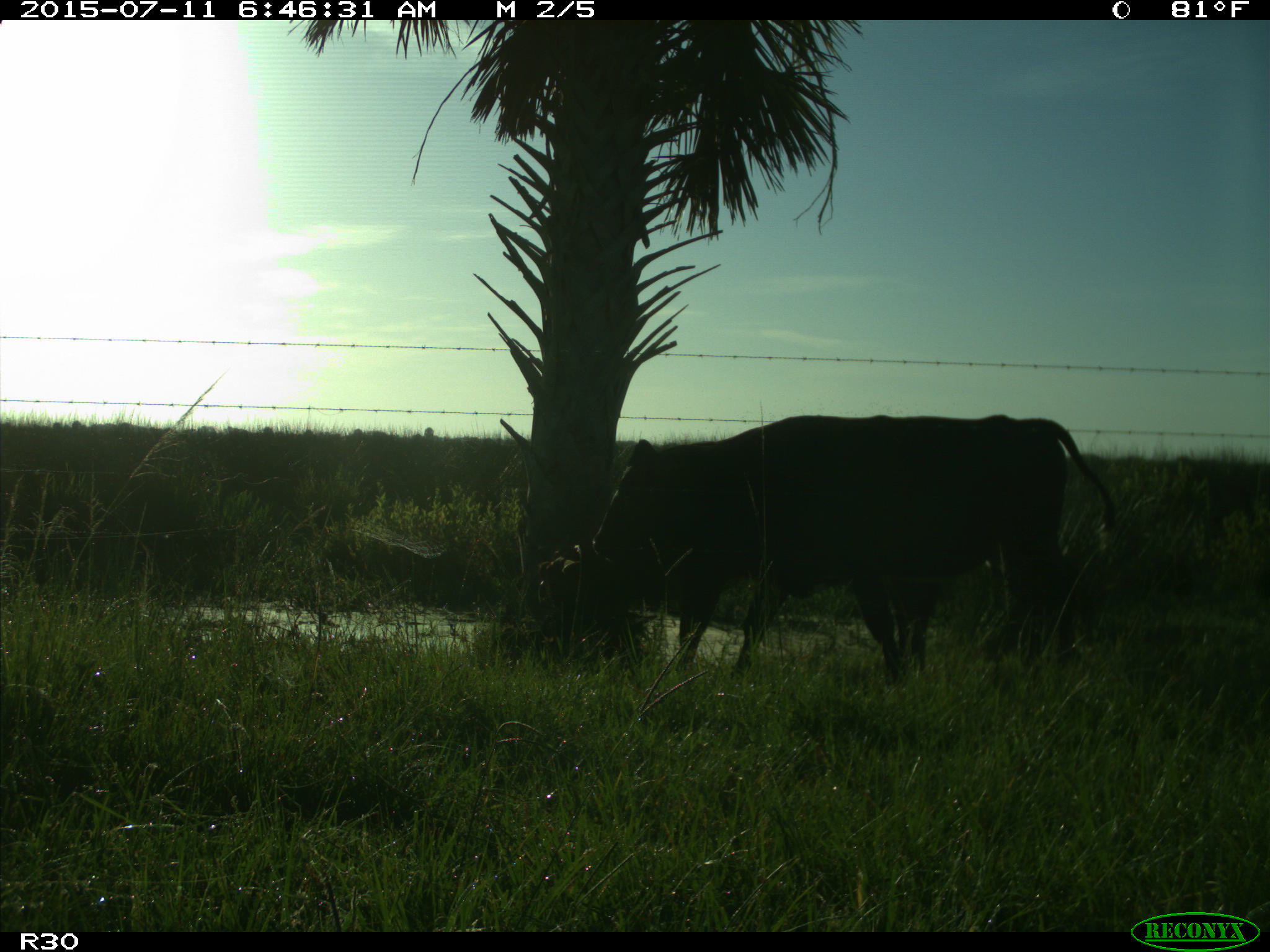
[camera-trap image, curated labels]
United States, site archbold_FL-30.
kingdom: Animalia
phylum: Chordata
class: Mammalia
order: Artiodactyla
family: Bovidae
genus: Bos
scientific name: Bos taurus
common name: domestic cow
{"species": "Bos taurus (domestic cow)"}